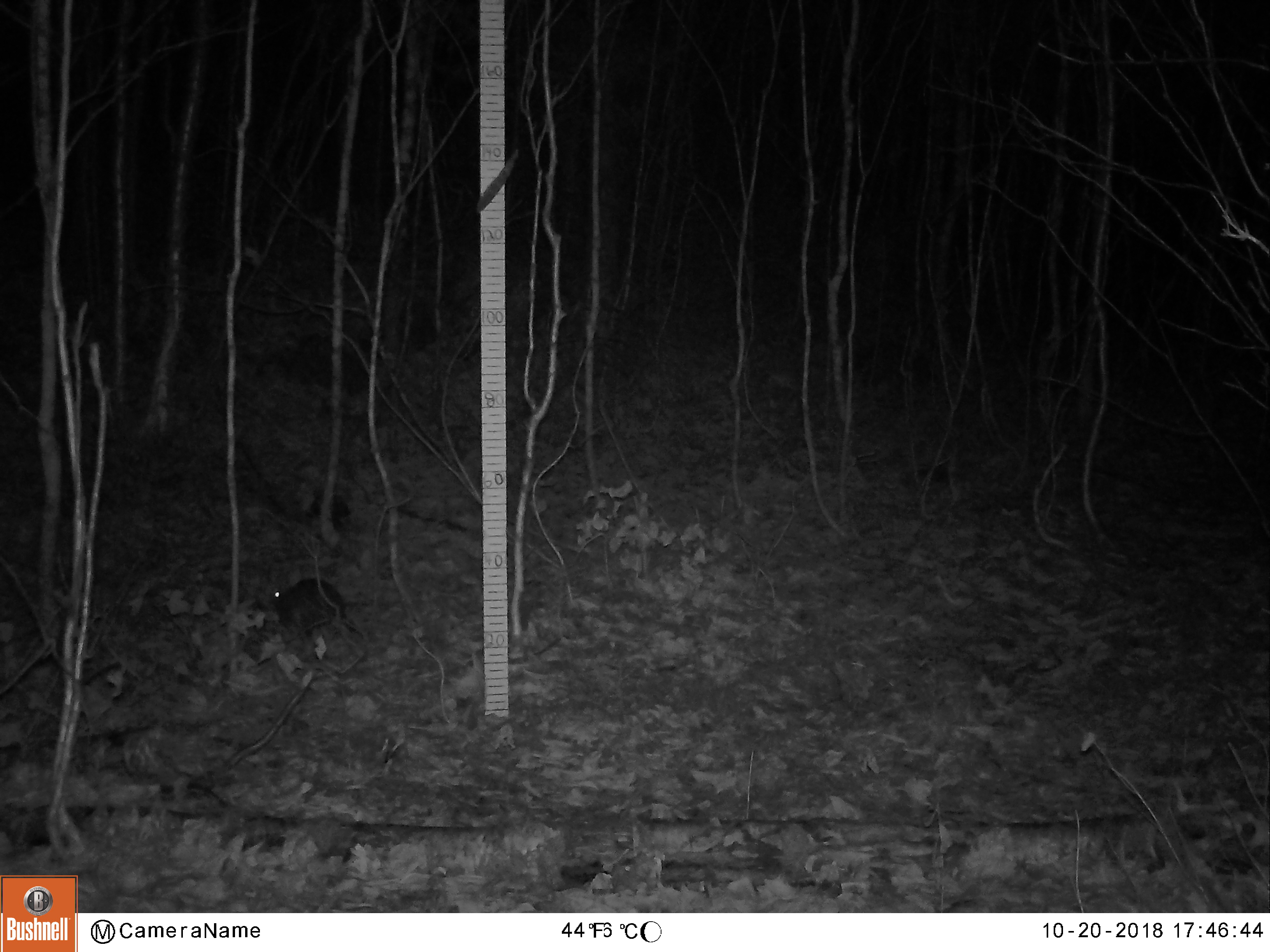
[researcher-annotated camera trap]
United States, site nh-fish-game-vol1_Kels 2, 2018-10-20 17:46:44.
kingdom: Animalia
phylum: Chordata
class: Mammalia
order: Lagomorpha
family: Leporidae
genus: Lepus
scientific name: Lepus americanus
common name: snowshoe hare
Snowshoe hare (Lepus americanus).